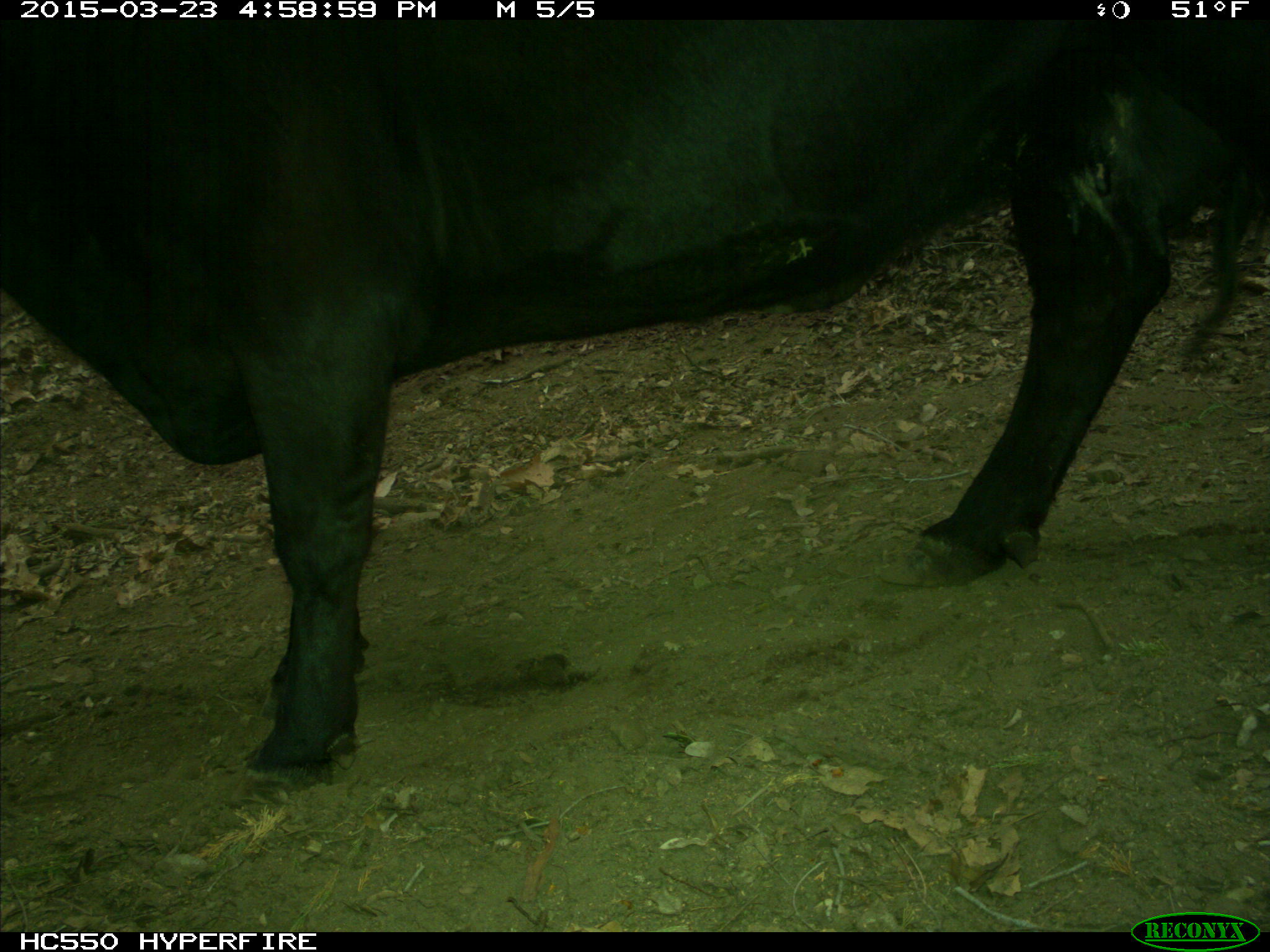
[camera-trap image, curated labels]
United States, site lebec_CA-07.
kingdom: Animalia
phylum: Chordata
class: Mammalia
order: Artiodactyla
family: Bovidae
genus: Bos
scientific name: Bos taurus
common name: domestic cow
Bos taurus (domestic cow).